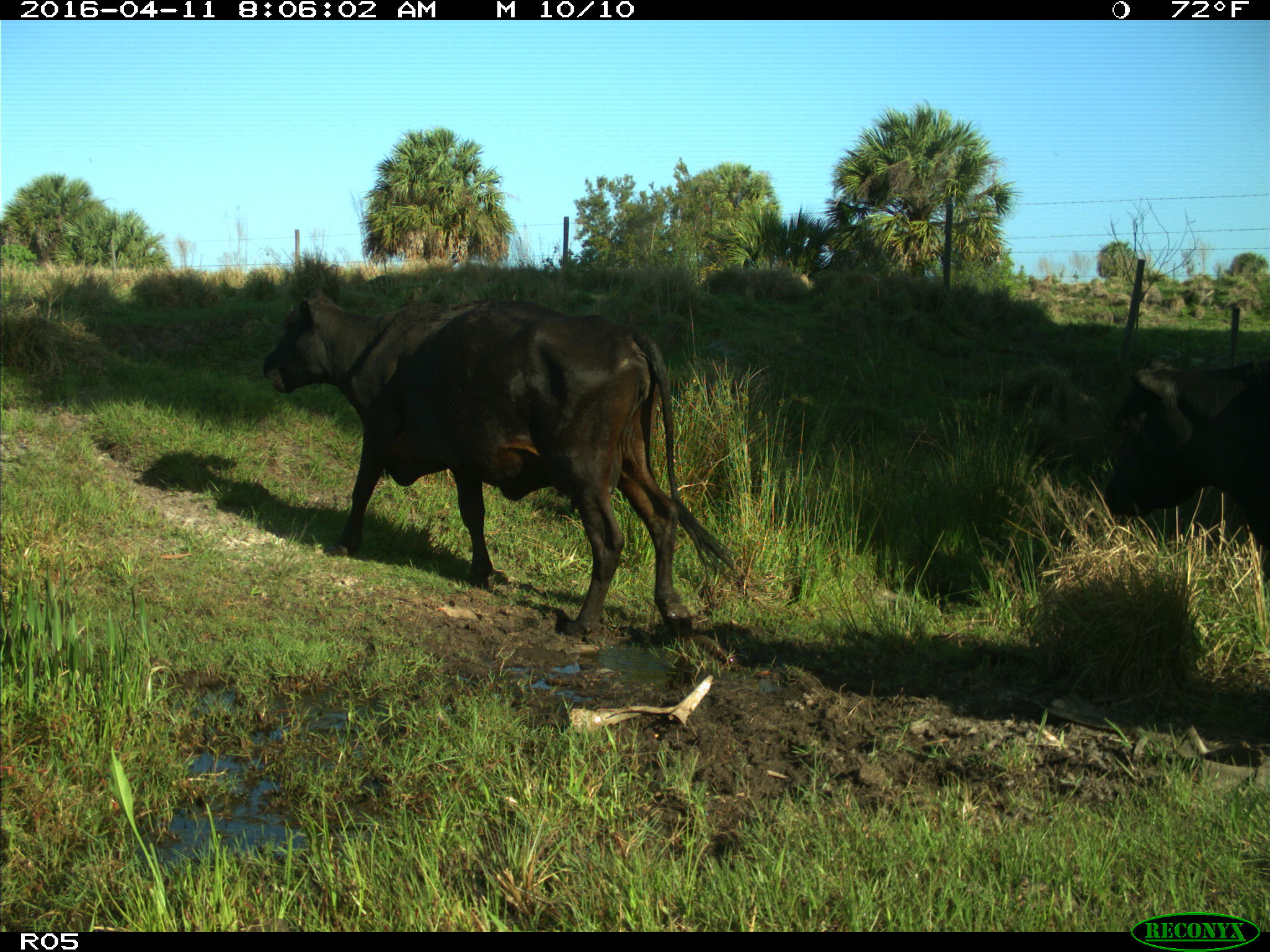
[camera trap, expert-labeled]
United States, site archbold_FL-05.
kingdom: Animalia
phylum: Chordata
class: Mammalia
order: Artiodactyla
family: Bovidae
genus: Bos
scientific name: Bos taurus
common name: domestic cow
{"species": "Bos taurus (domestic cow)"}